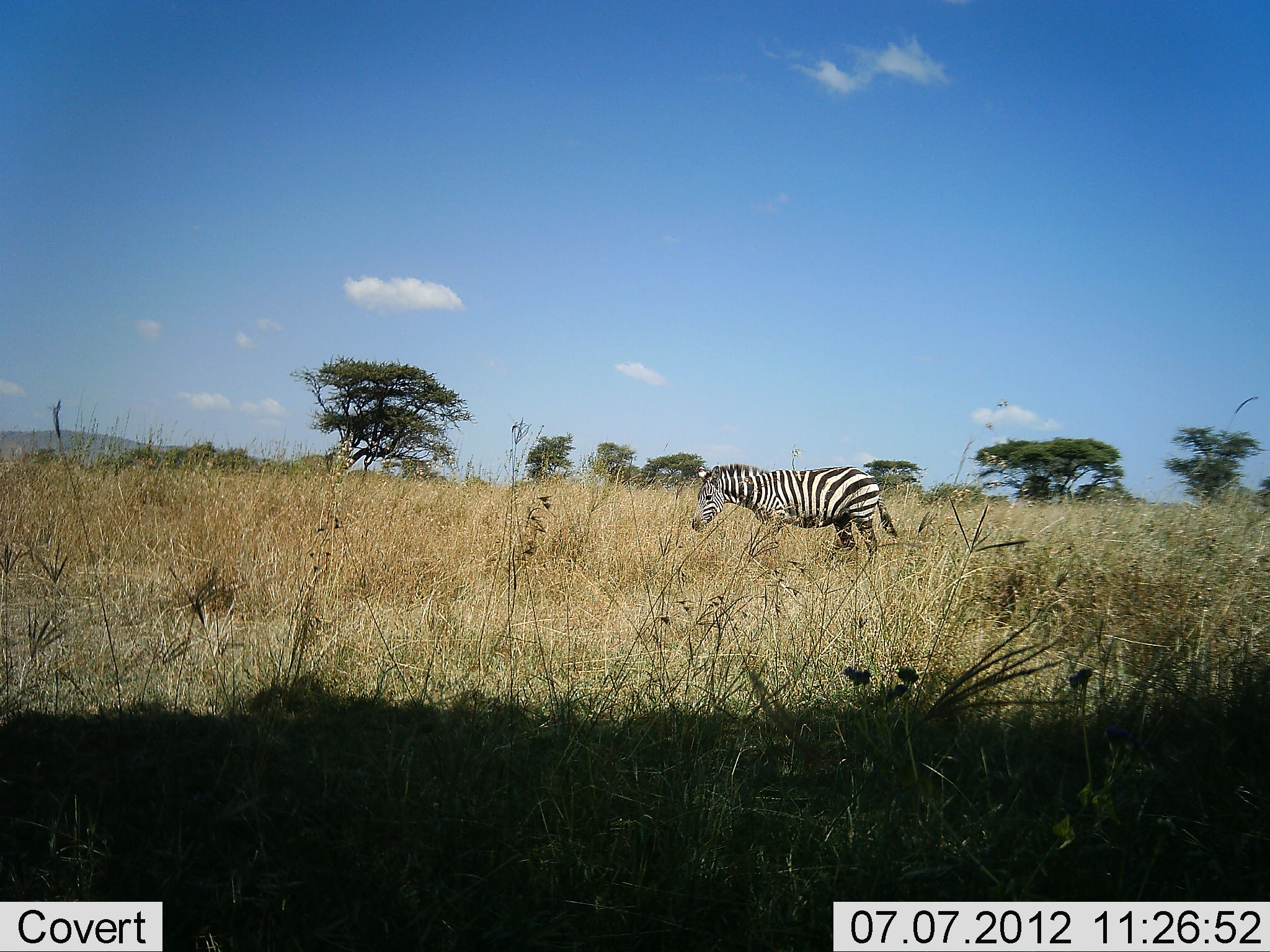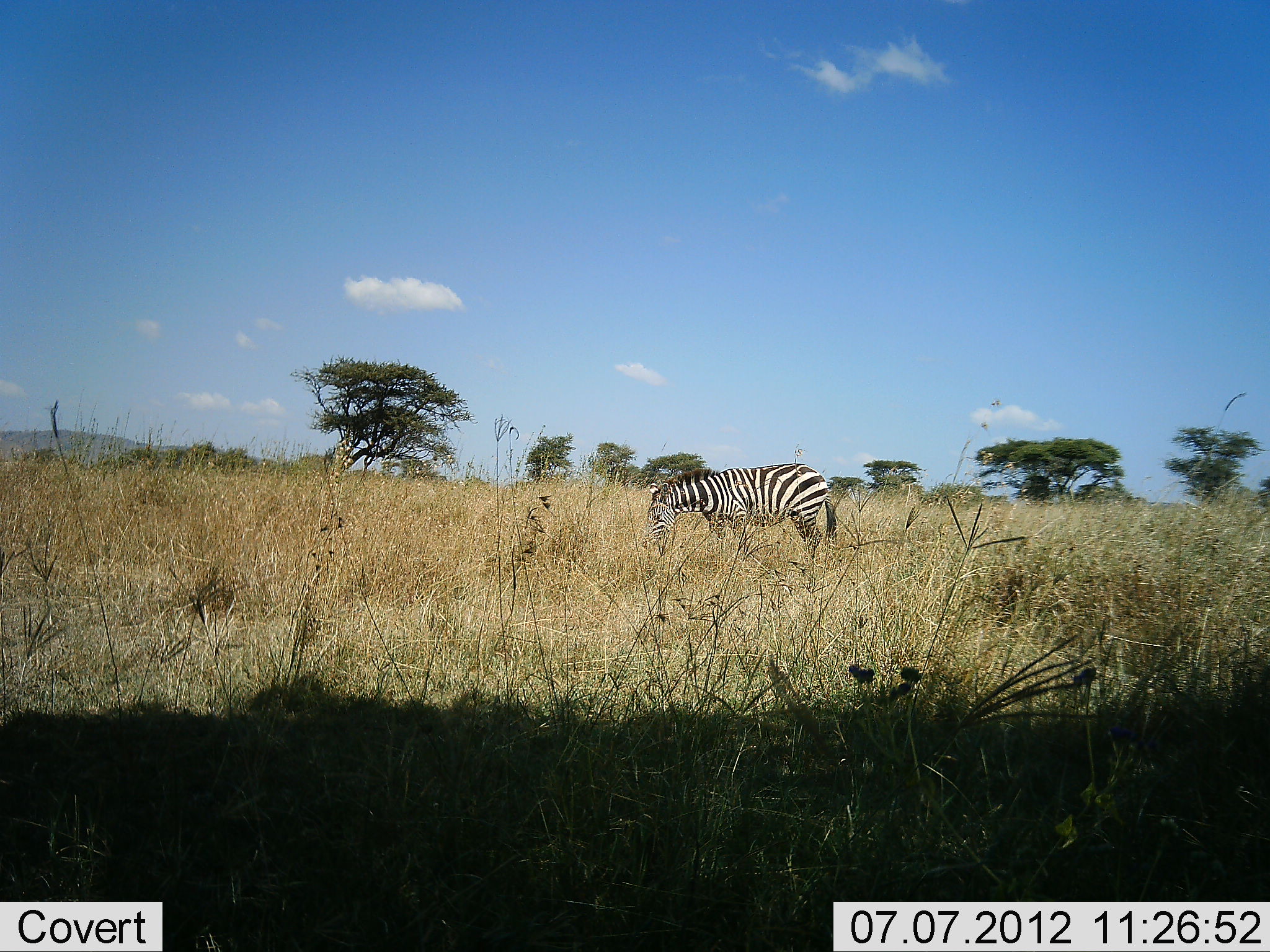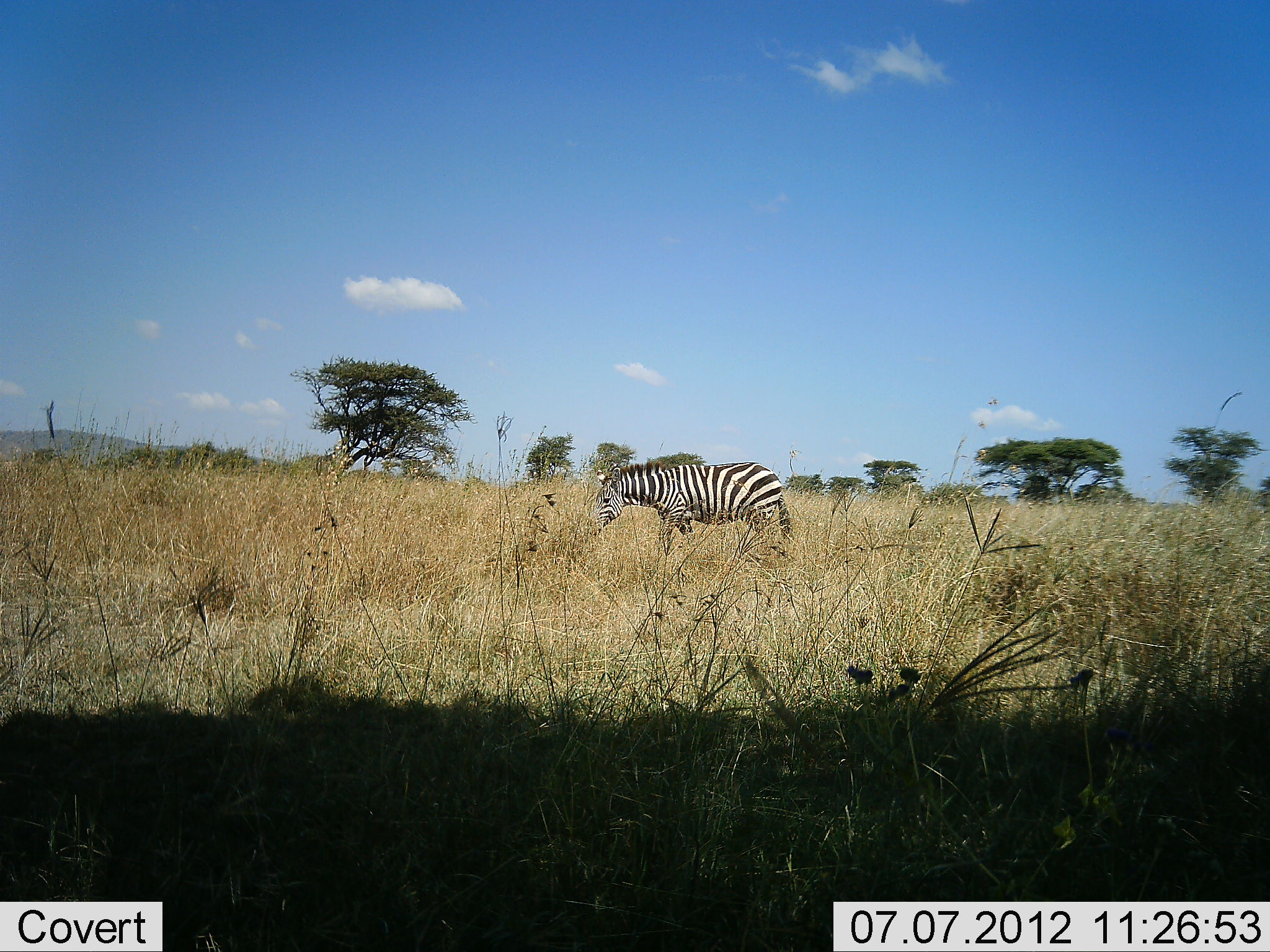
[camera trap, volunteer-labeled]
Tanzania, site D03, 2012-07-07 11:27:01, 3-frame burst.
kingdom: Animalia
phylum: Chordata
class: Mammalia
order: Perissodactyla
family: Equidae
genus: Equus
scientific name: Equus quagga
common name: plains zebra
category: zebra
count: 1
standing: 10%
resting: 0%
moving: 60%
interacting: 0%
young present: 0%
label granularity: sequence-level